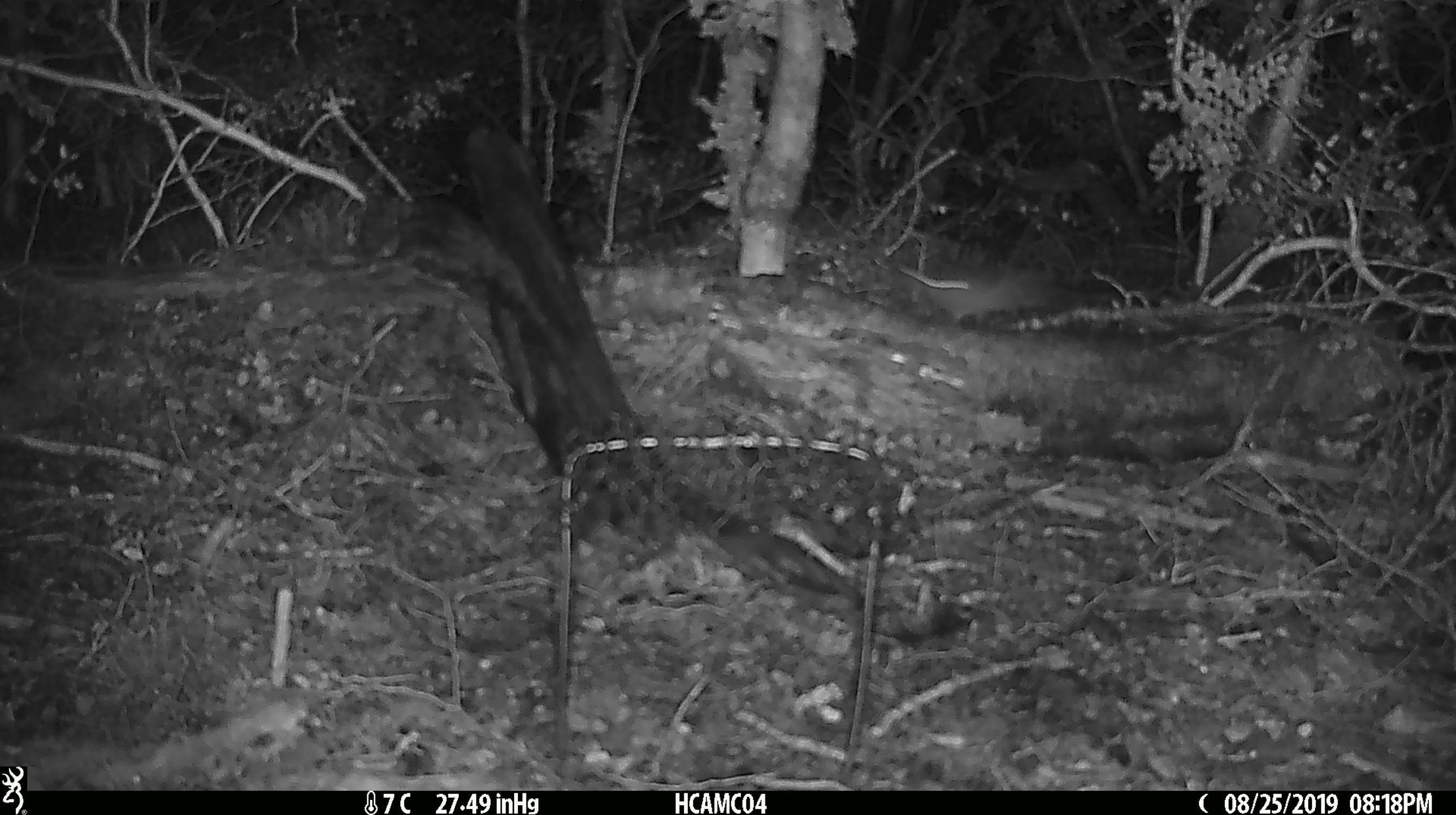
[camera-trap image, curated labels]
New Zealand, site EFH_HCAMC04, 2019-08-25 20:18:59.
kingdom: Animalia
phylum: Chordata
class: Mammalia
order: Rodentia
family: Muridae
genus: Mus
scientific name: Mus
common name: mouse